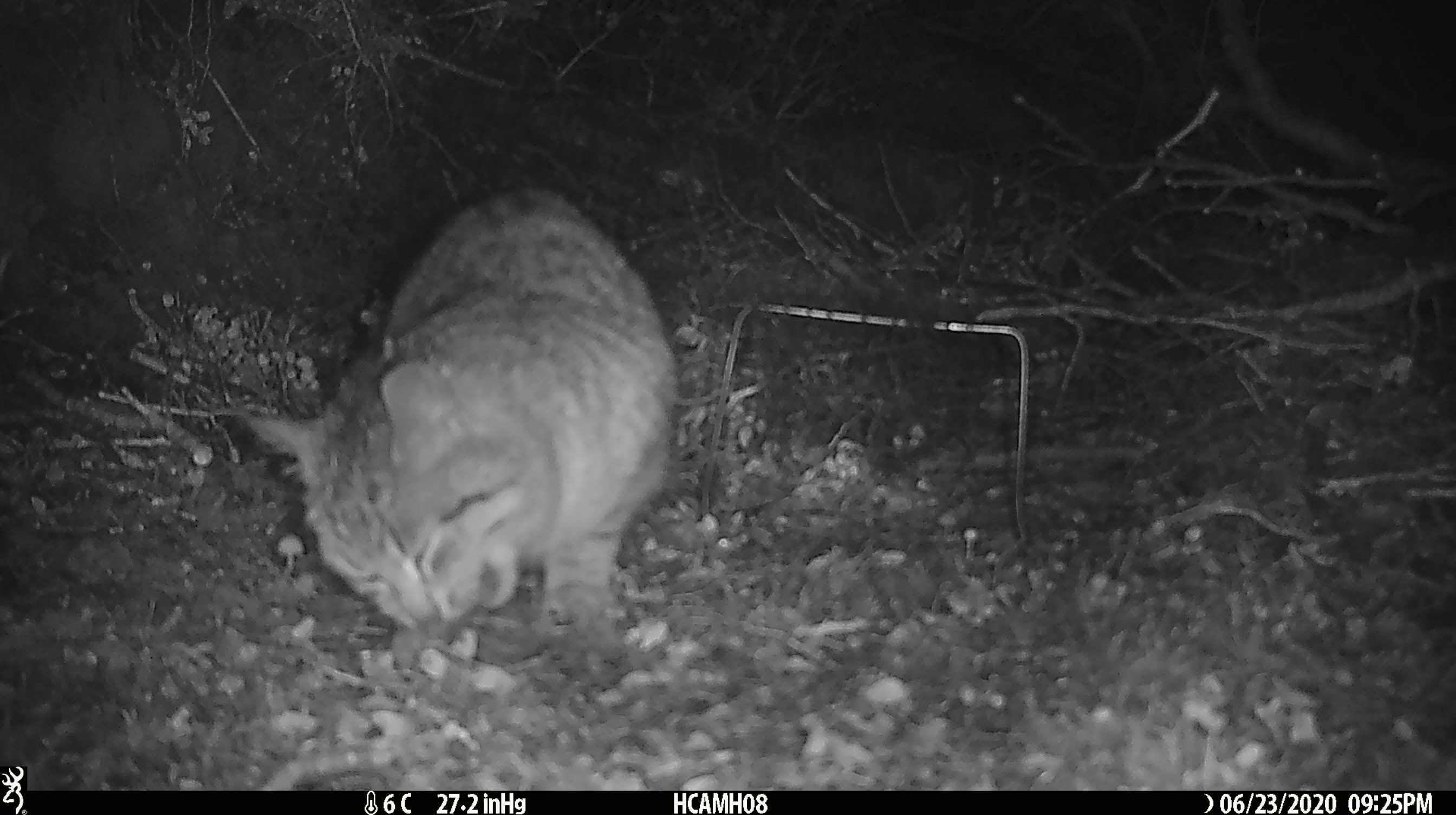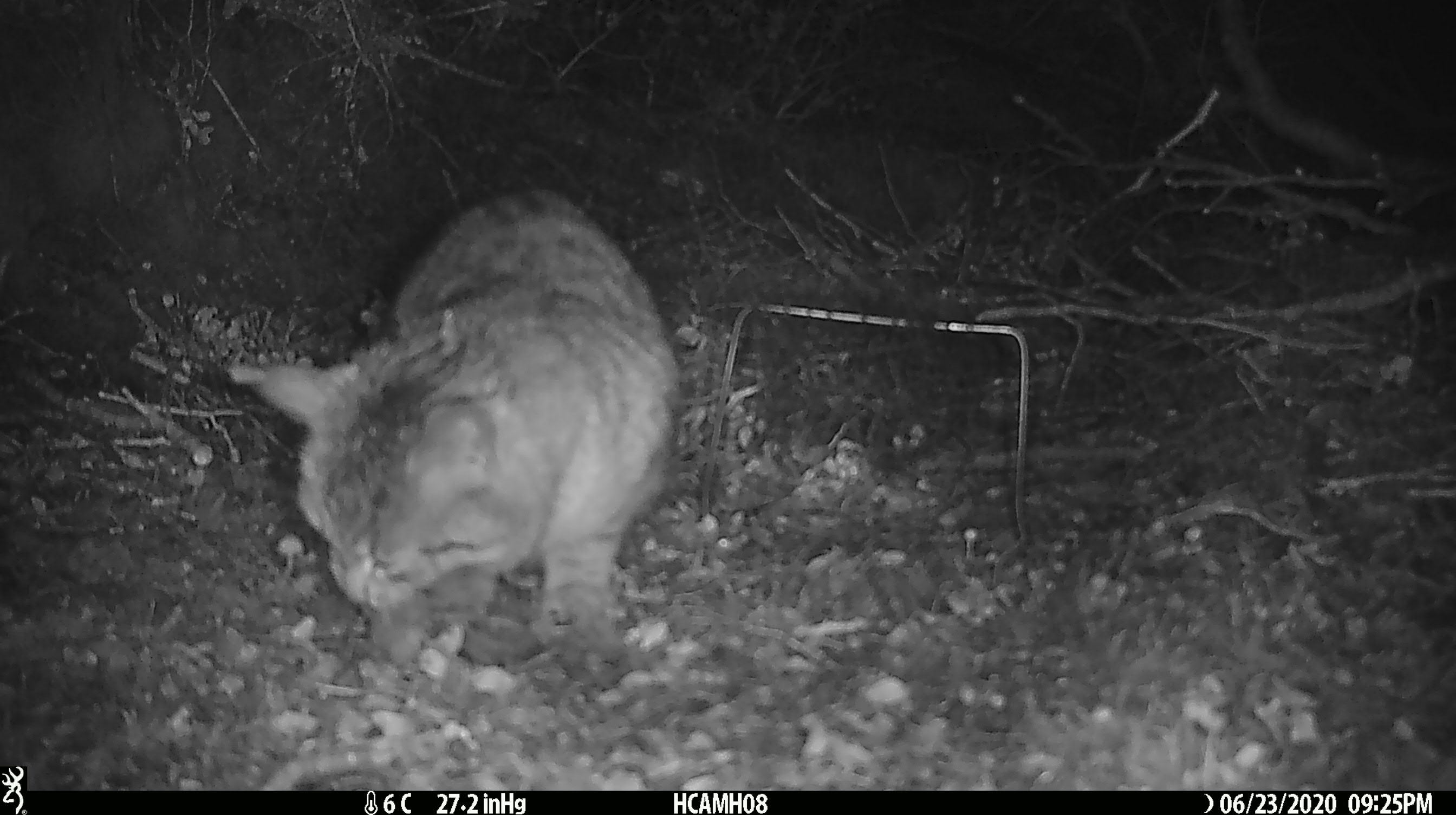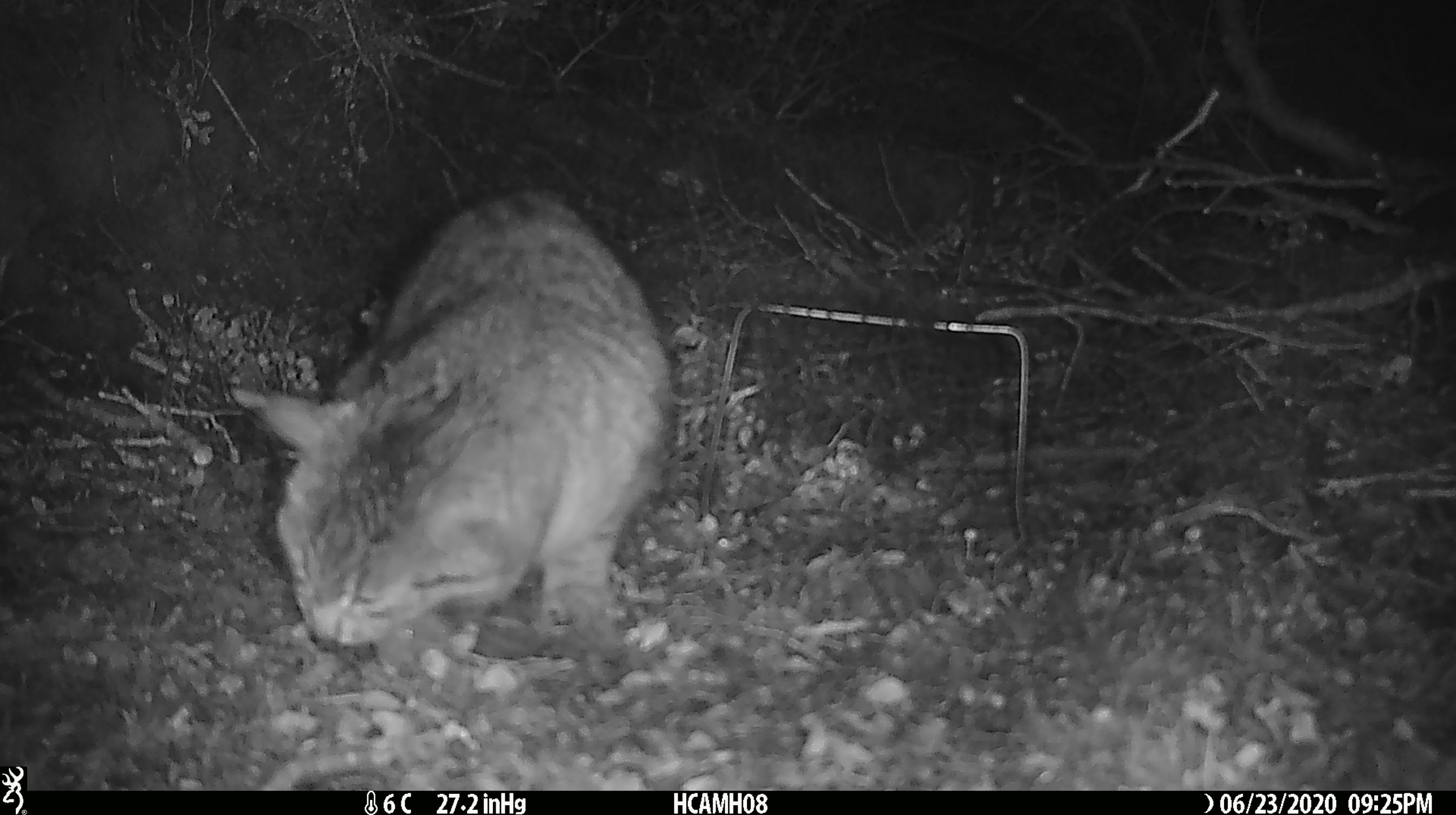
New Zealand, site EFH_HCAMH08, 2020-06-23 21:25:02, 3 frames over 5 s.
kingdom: Animalia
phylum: Chordata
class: Mammalia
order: Carnivora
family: Felidae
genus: Felis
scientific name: Felis catus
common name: domestic cat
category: cat